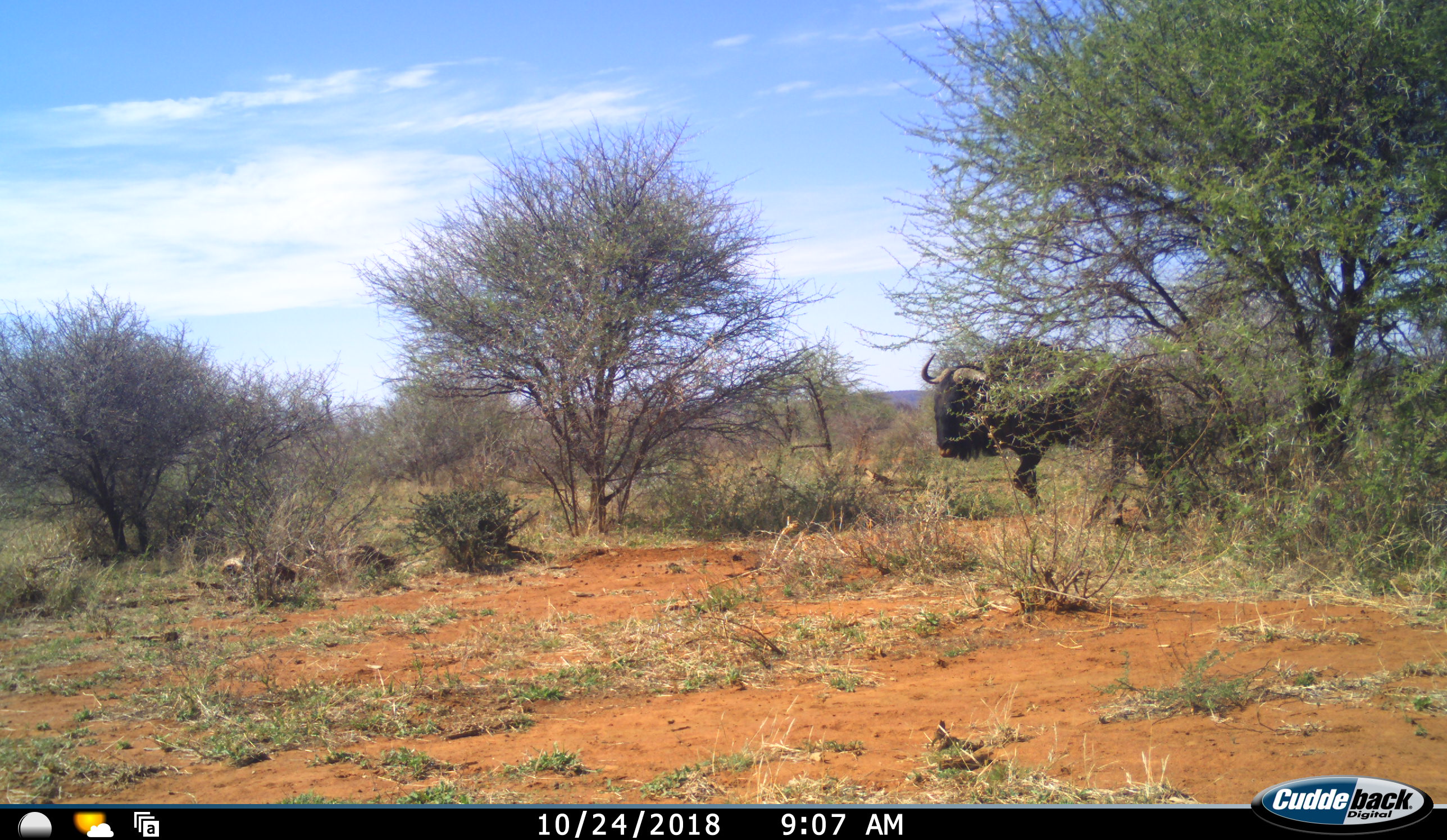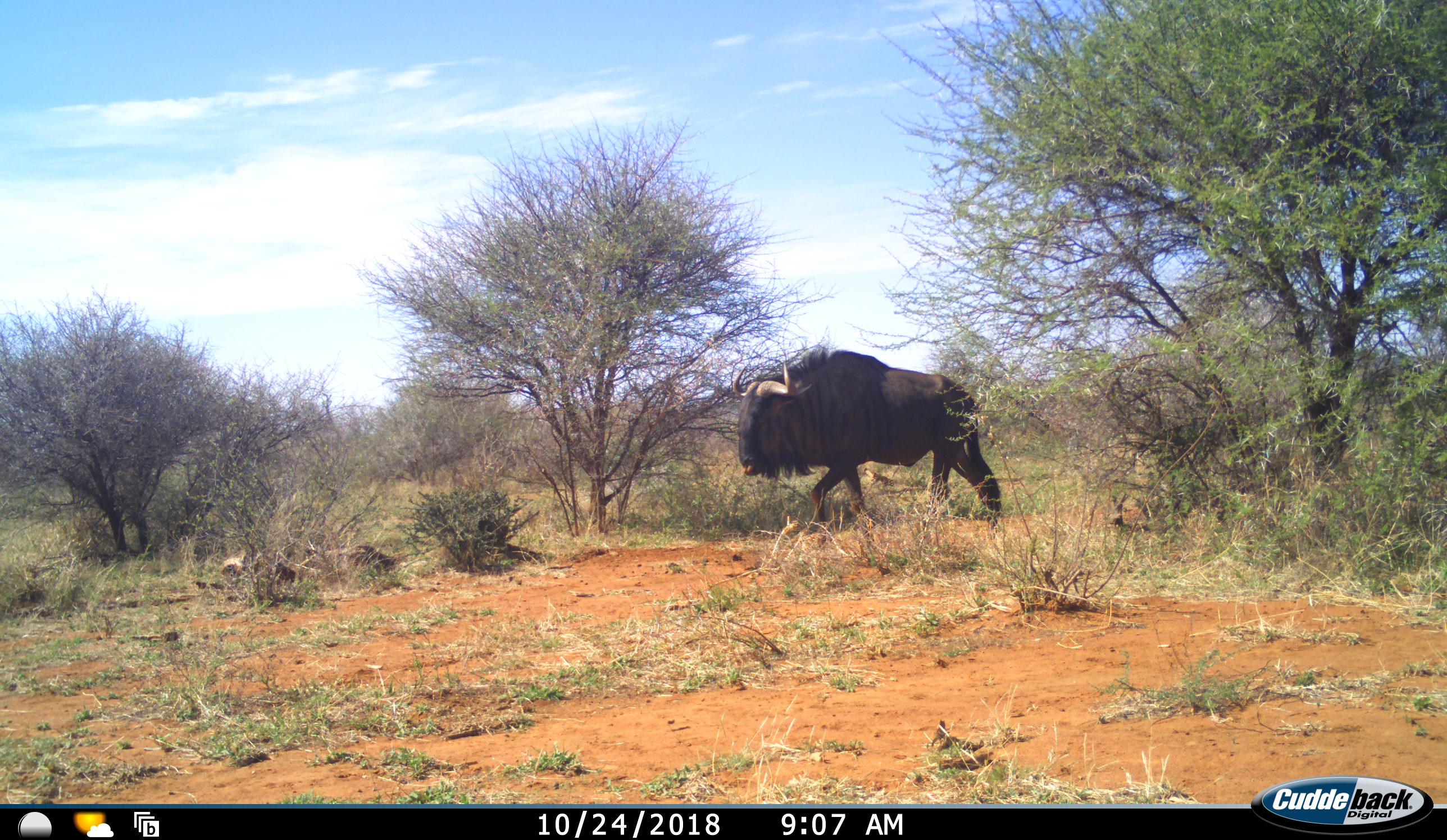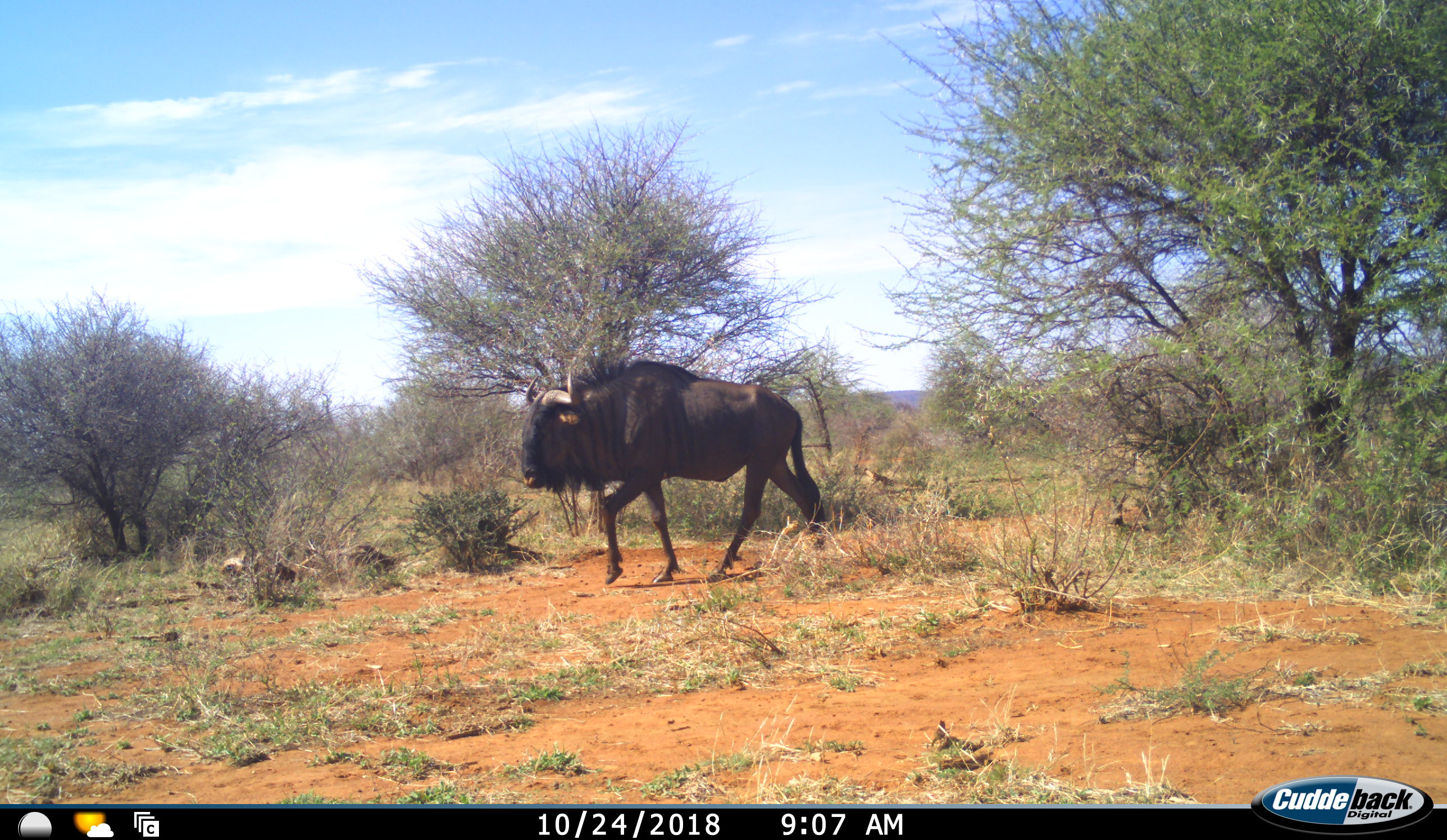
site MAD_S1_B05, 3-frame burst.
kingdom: Animalia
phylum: Chordata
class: Mammalia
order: Artiodactyla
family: Bovidae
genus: Connochaetes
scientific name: Connochaetes taurinus taurinus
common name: blue wildebeest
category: wildebeestblue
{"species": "wildebeestblue (blue wildebeest) (Connochaetes taurinus taurinus)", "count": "1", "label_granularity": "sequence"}